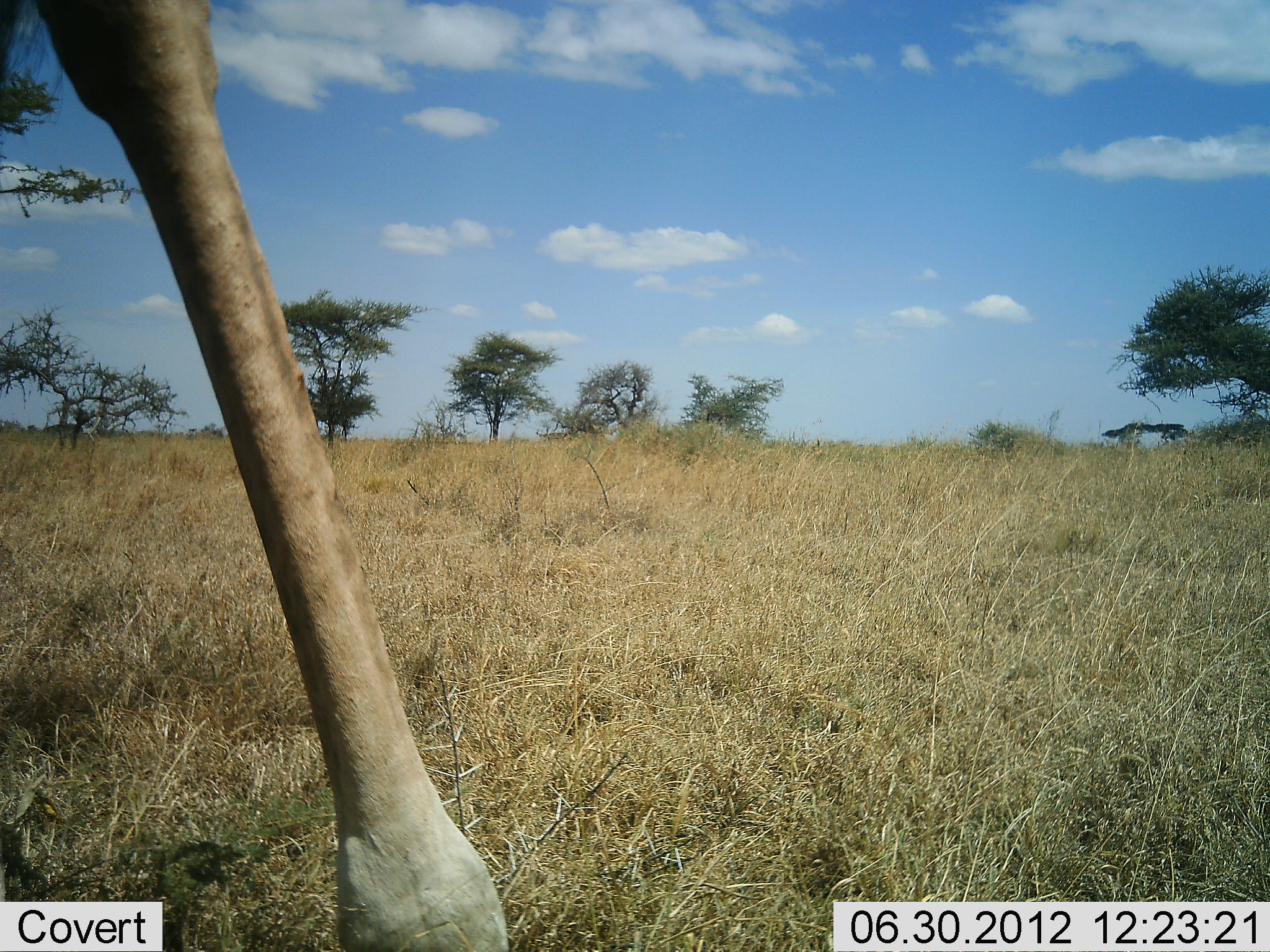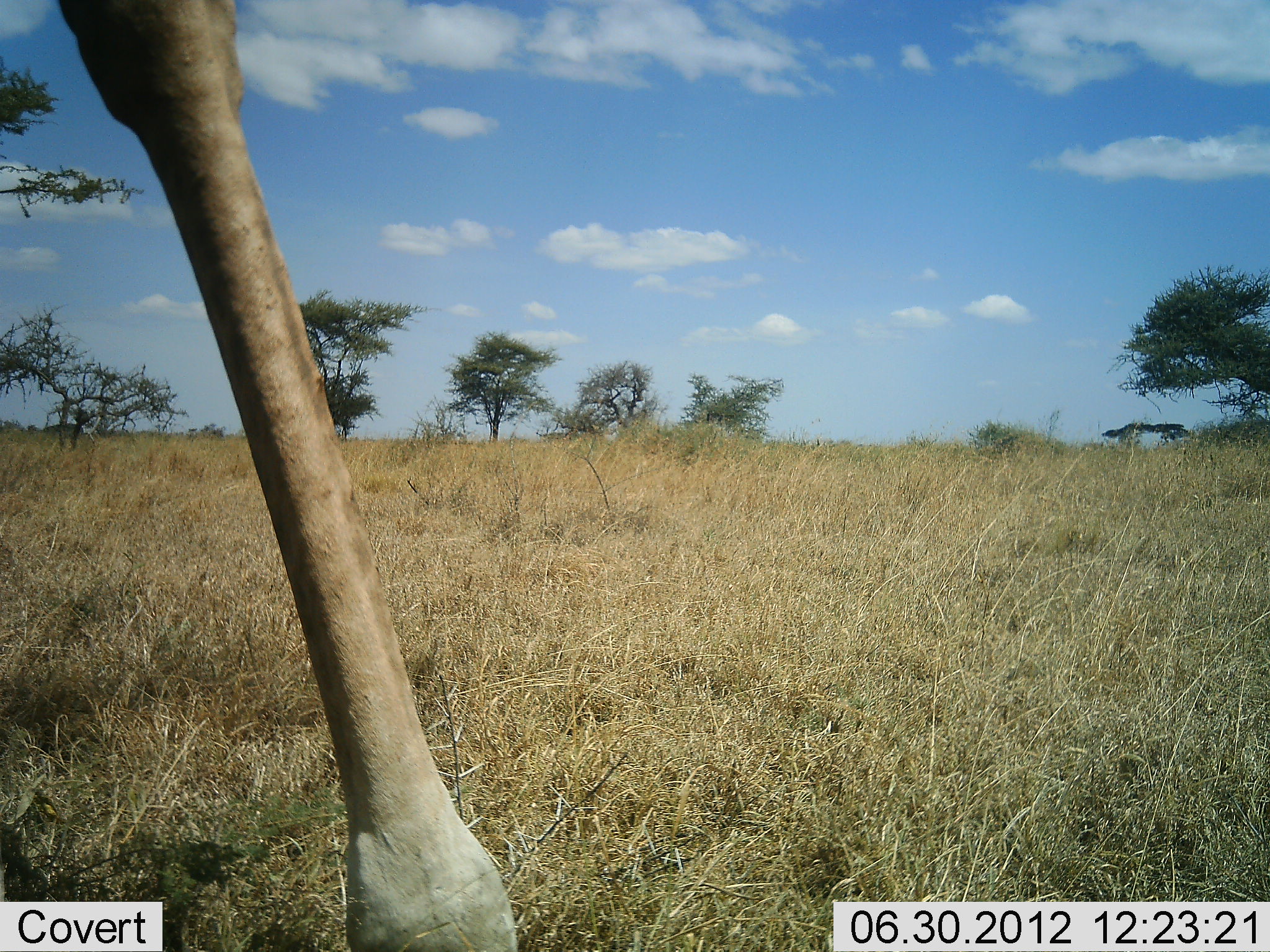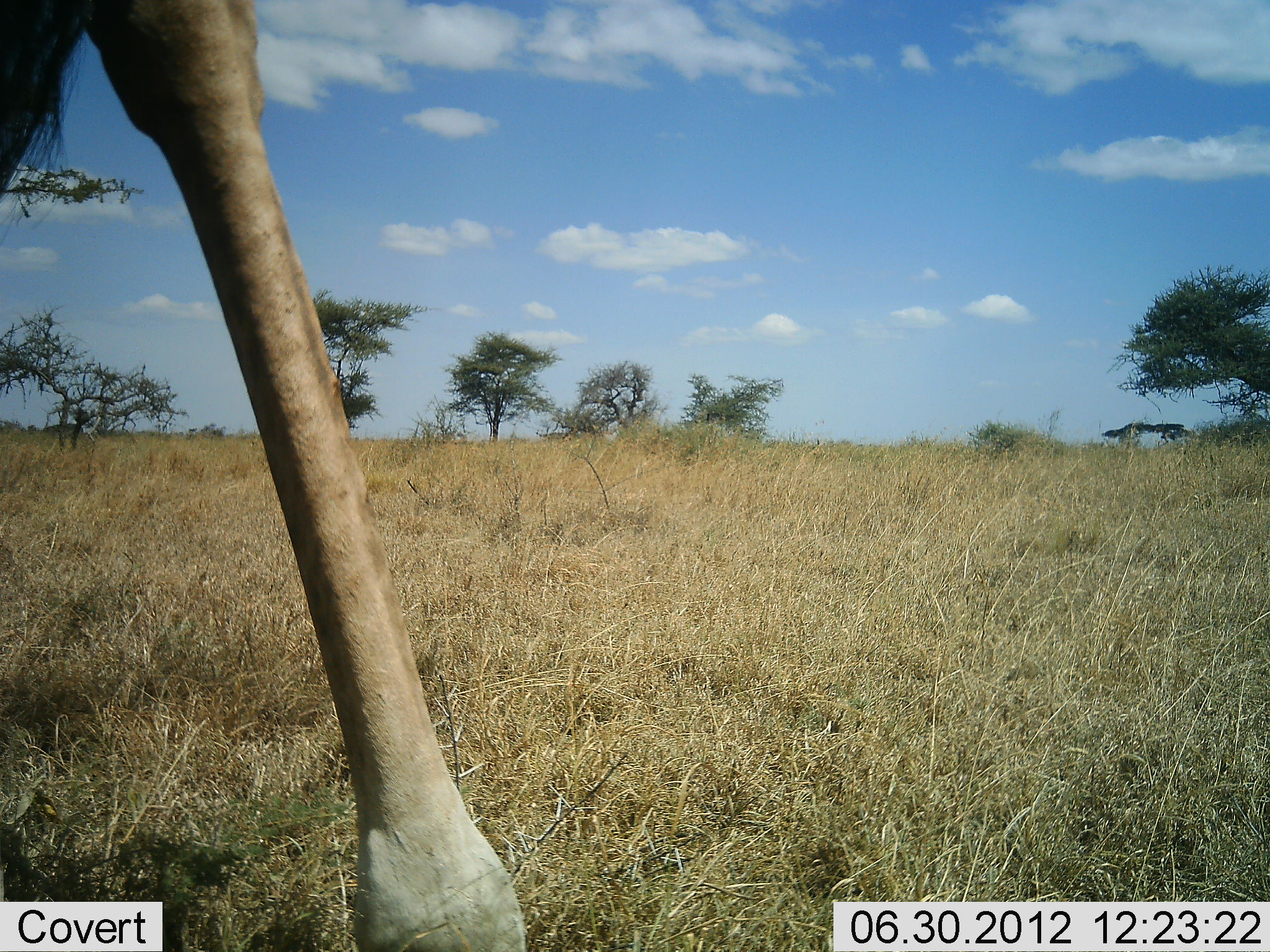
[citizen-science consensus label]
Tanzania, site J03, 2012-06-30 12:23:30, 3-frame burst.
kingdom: Animalia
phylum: Chordata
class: Mammalia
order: Artiodactyla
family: Giraffidae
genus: Giraffa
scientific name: Giraffa camelopardalis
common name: giraffe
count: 1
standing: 90%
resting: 0%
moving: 10%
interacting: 0%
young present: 0%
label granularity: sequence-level